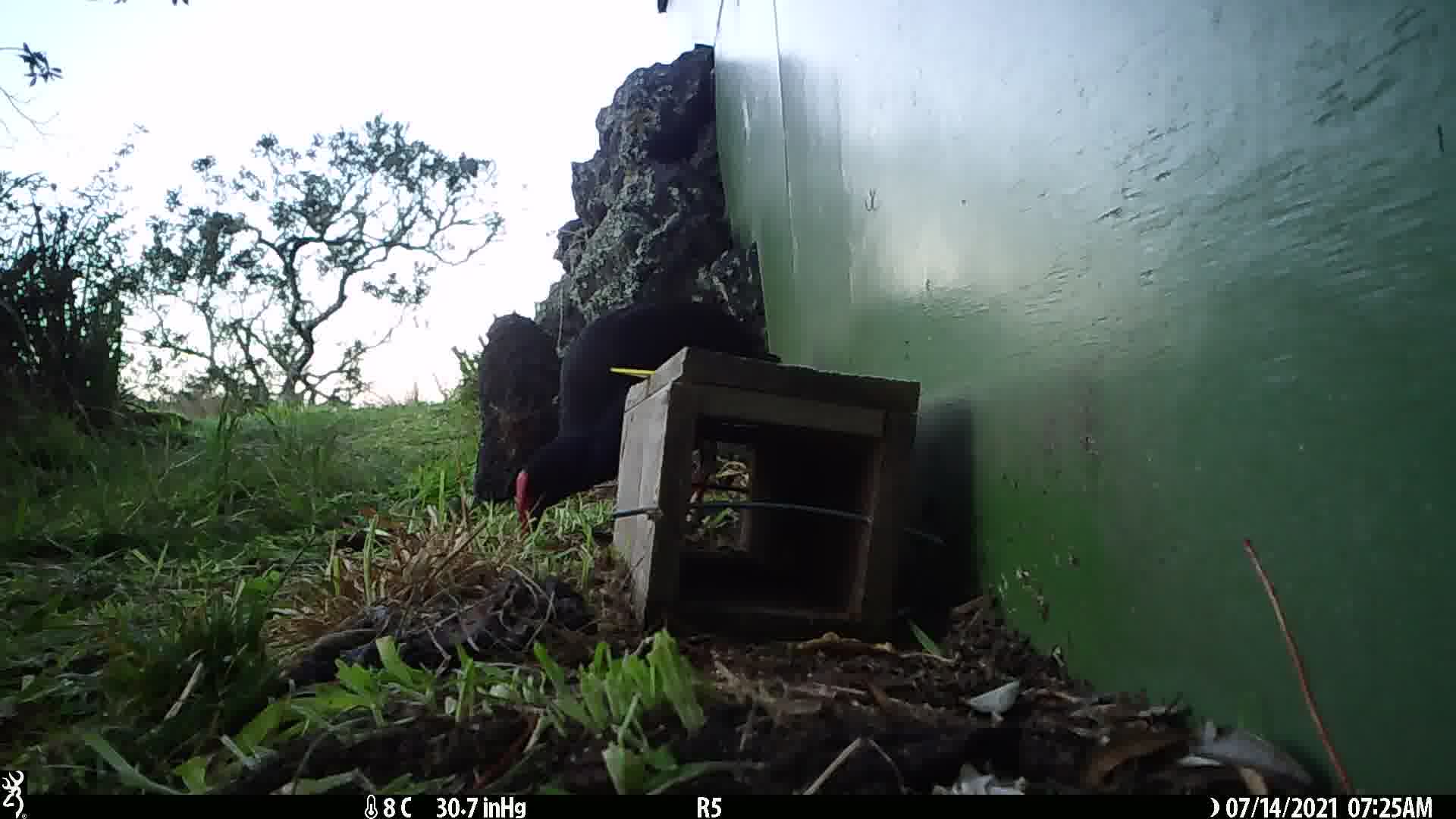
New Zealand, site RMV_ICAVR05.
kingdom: Animalia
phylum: Chordata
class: Aves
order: Gruiformes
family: Rallidae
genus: Porphyrio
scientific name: Porphyrio melanotus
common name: australasian swamphen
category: pukeko